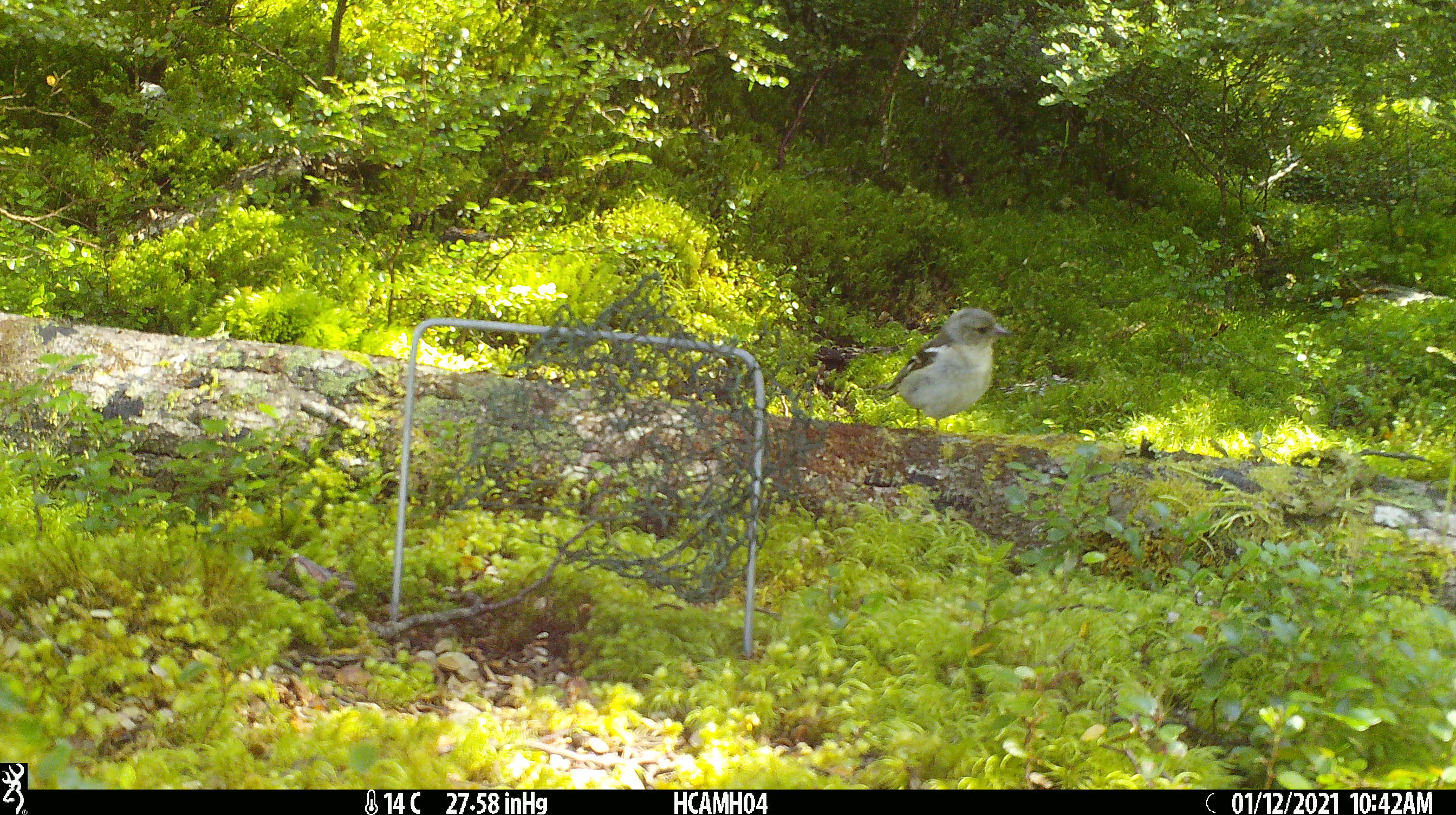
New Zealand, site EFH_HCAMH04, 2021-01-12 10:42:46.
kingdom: Animalia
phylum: Chordata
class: Aves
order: Passeriformes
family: Fringillidae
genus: Fringilla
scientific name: Fringilla coelebs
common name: common chaffinch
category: chaffinch